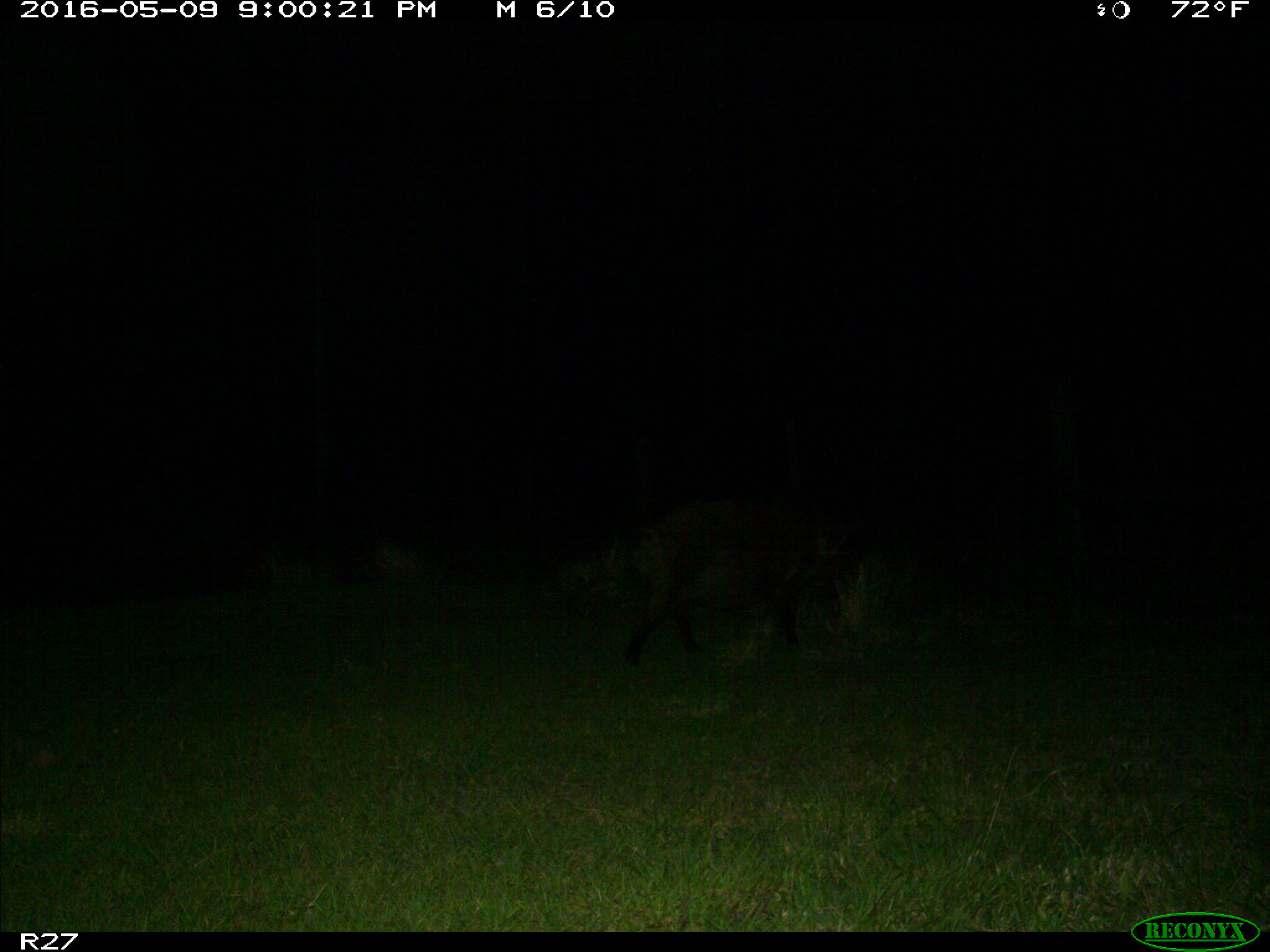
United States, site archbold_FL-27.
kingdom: Animalia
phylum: Chordata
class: Mammalia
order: Artiodactyla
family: Suidae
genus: Sus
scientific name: Sus scrofa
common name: wild boar